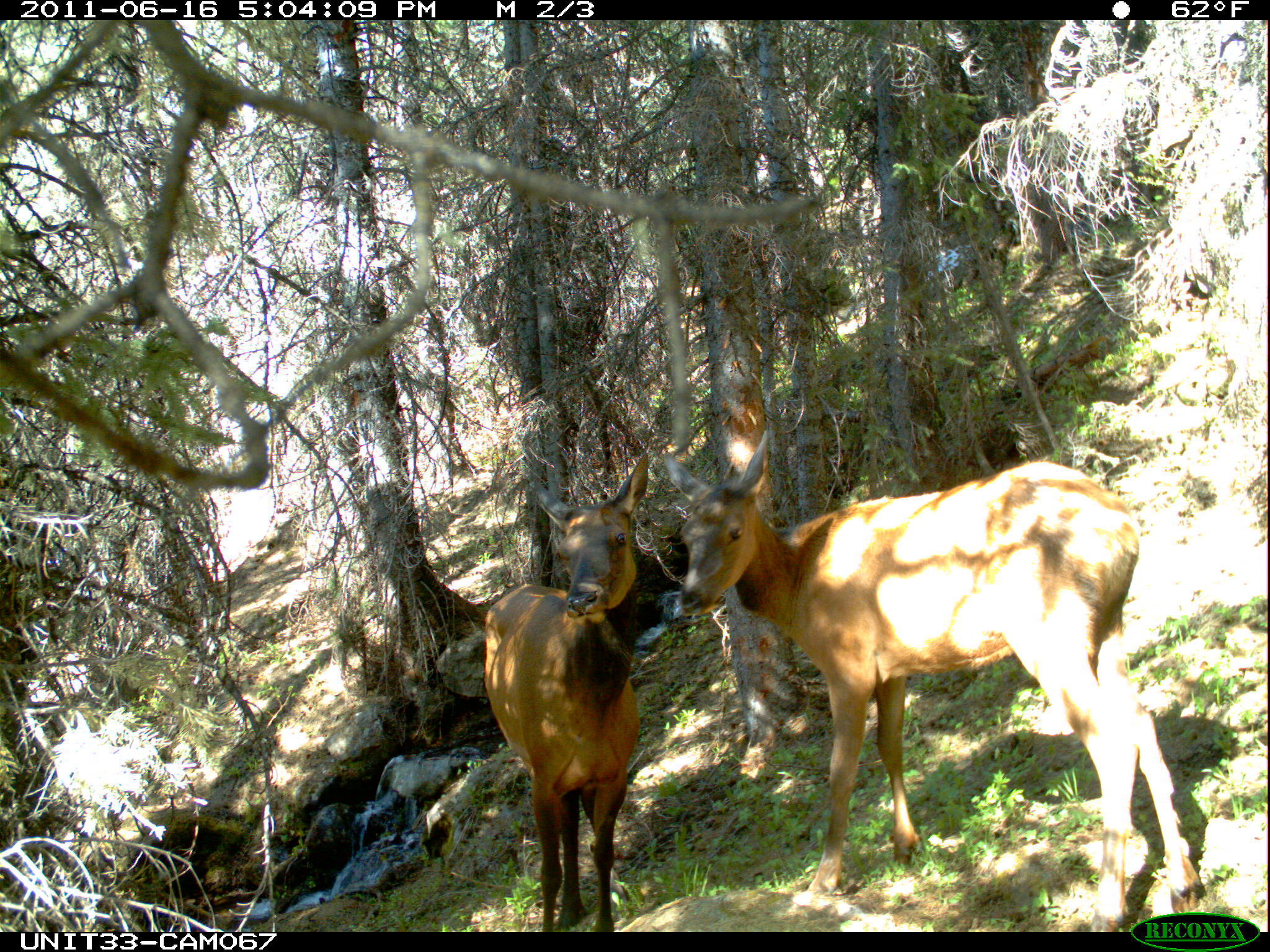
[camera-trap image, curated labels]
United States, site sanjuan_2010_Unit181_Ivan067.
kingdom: Animalia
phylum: Chordata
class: Mammalia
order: Artiodactyla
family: Cervidae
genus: Cervus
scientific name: Cervus elaphus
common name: red deer